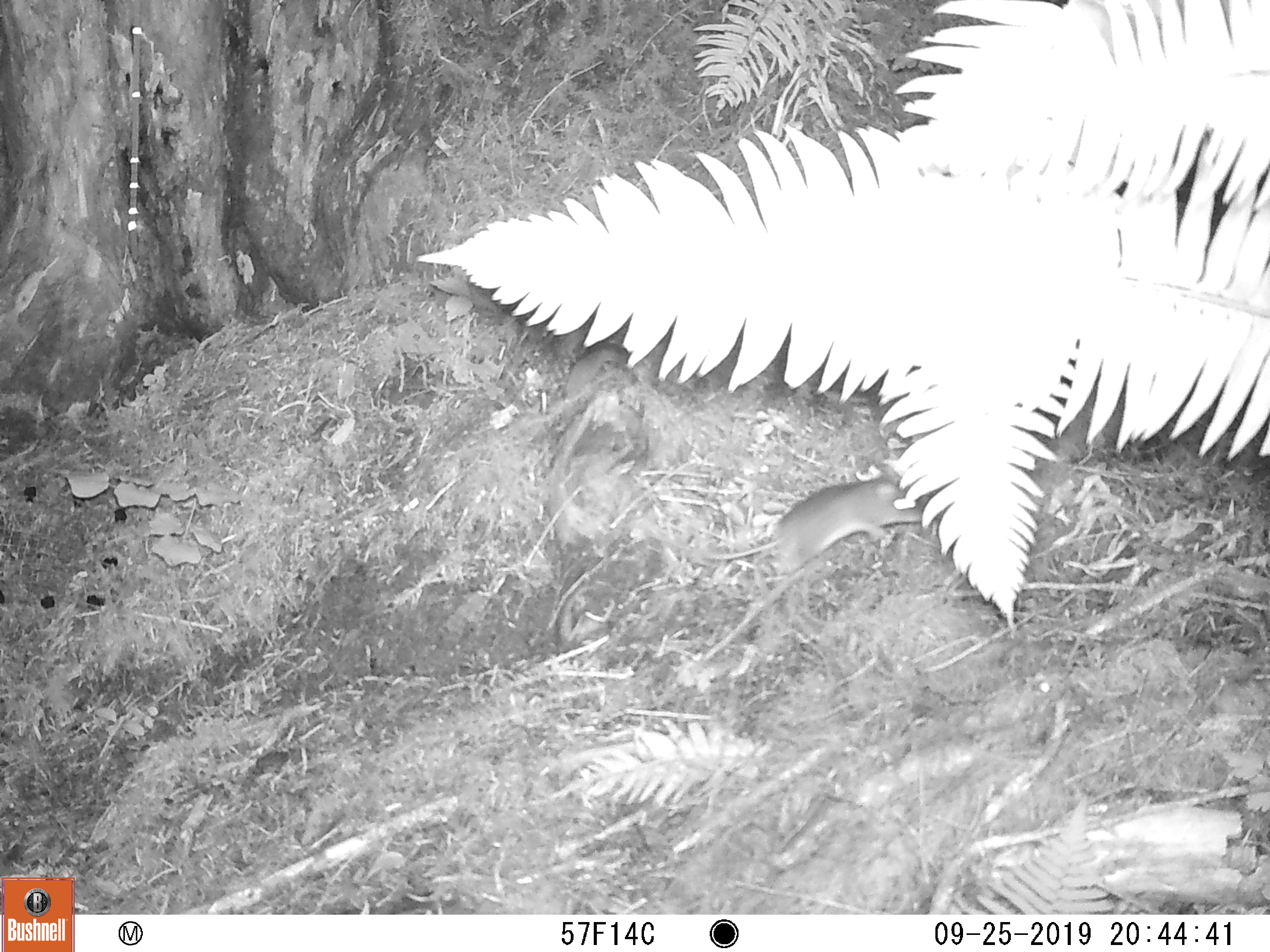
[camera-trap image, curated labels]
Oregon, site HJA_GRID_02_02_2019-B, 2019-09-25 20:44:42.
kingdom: Animalia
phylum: Chordata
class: Mammalia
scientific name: Mammalia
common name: small mammal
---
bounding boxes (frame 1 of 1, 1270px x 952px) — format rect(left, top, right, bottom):
small mammal: rect(700, 456, 961, 599)